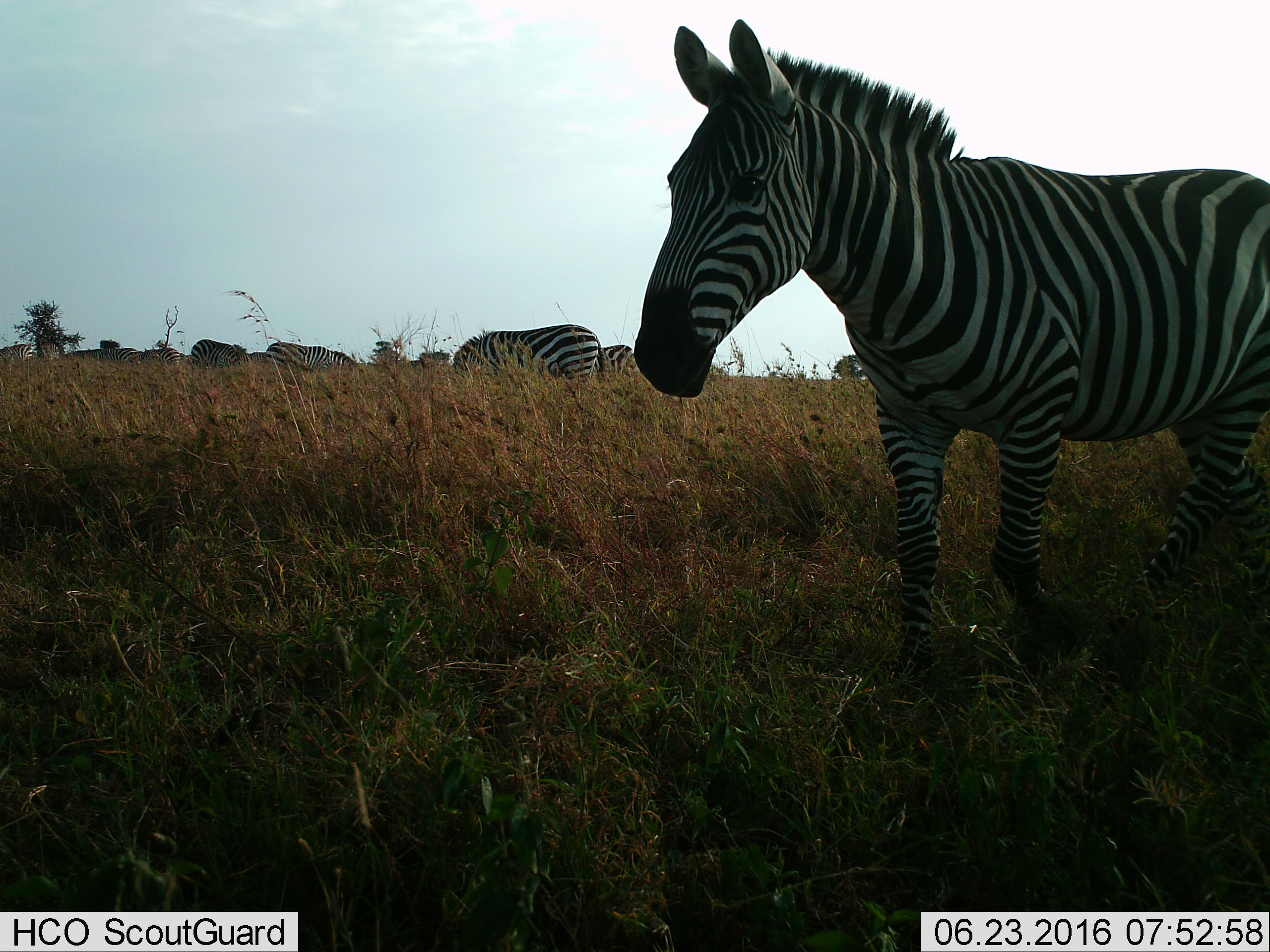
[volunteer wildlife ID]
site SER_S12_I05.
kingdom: Animalia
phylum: Chordata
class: Mammalia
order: Perissodactyla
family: Equidae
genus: Equus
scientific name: Equus quagga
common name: plains zebra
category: zebraplains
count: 11-50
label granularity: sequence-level